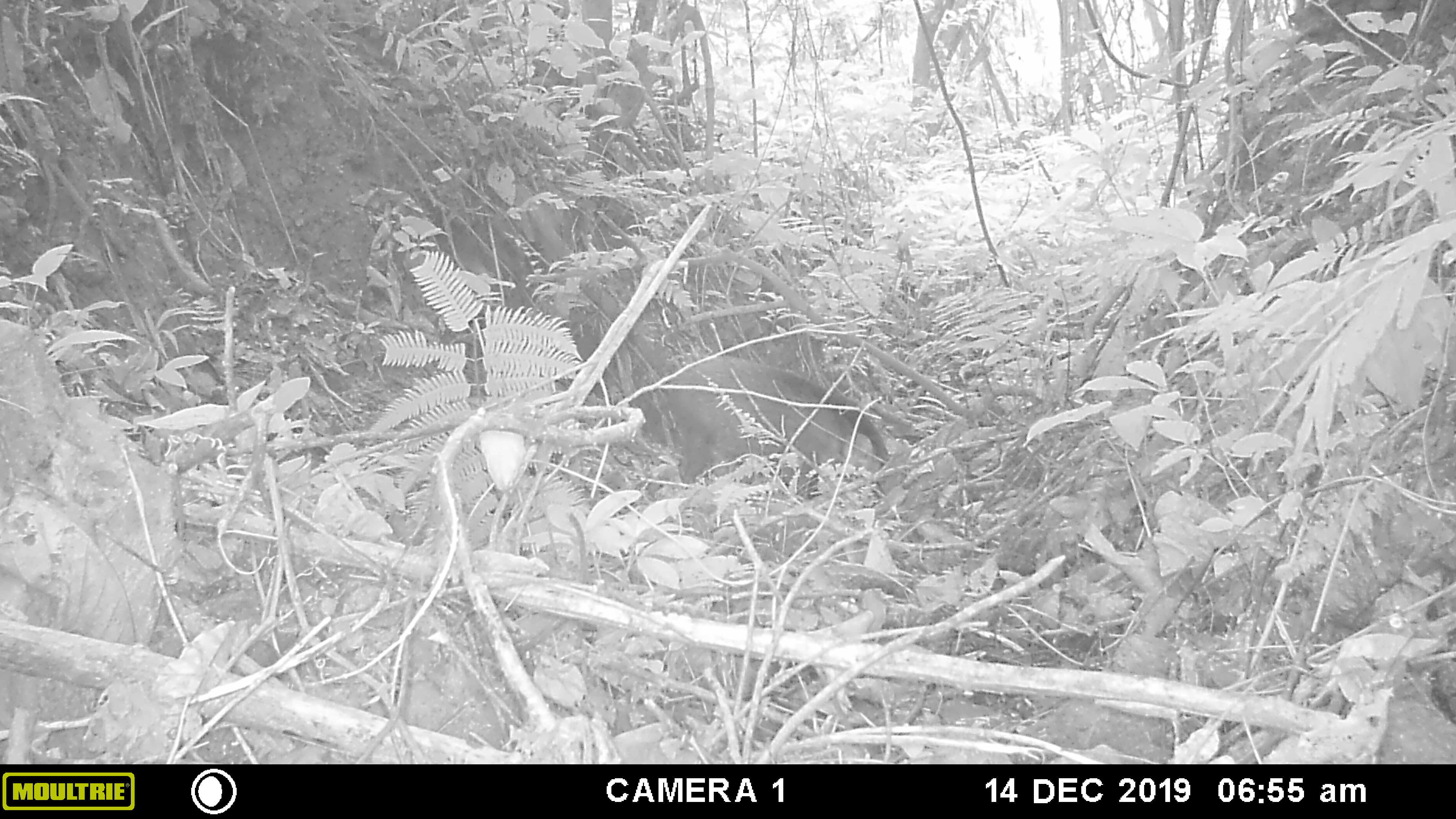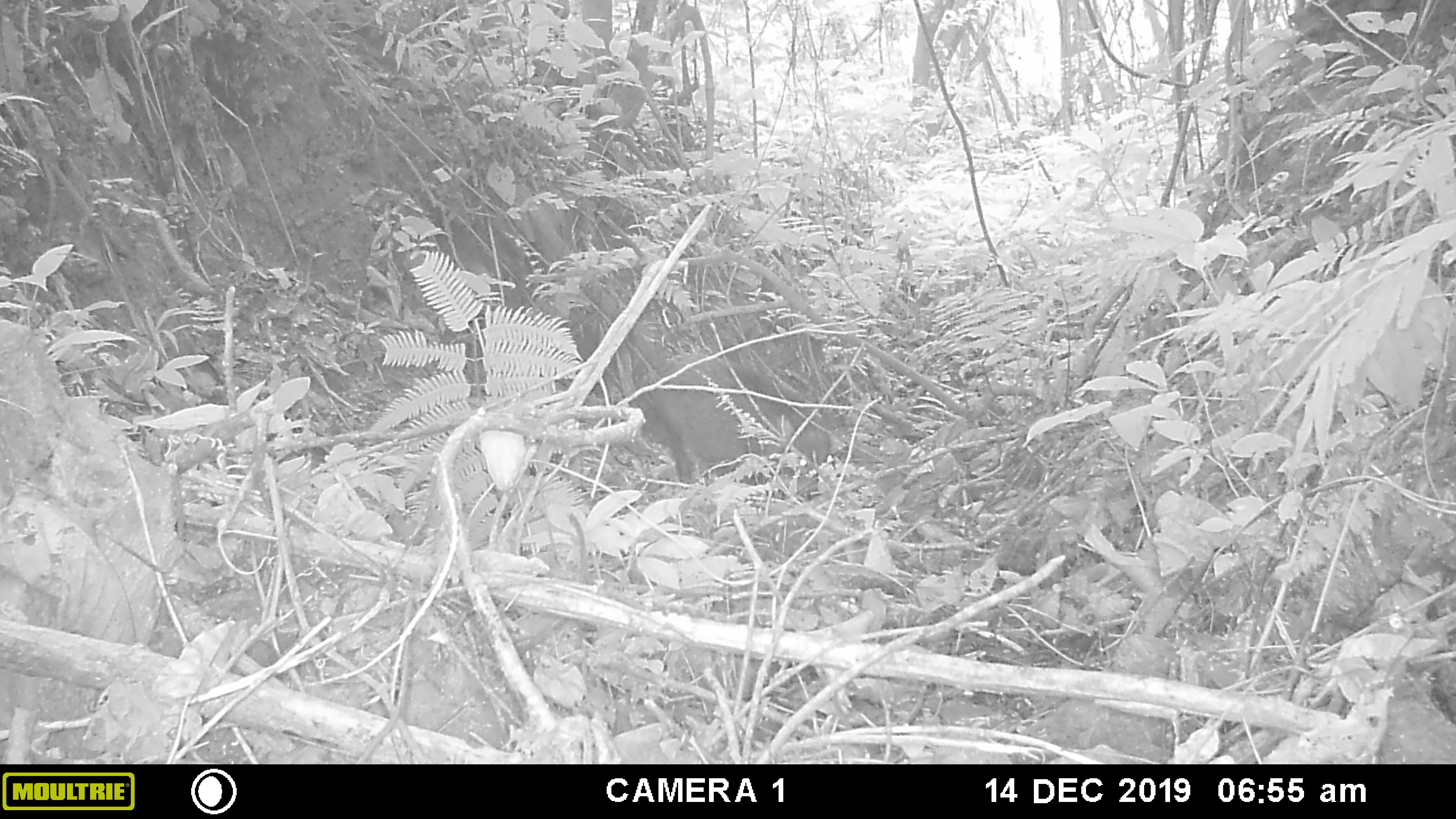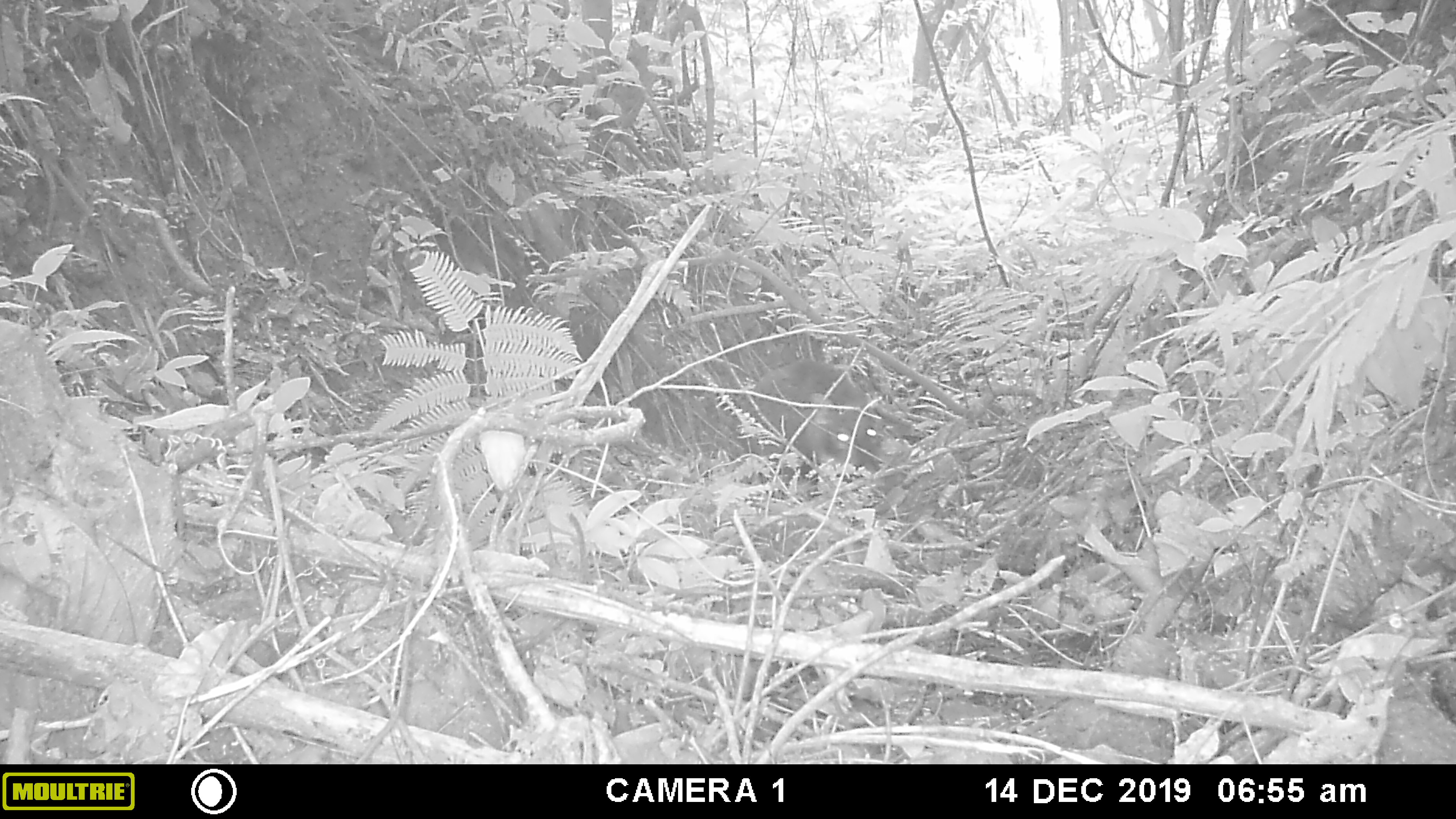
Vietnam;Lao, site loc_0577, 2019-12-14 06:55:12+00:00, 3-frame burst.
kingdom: Animalia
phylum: Chordata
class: Mammalia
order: Artiodactyla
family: Suidae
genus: Sus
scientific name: Sus scrofa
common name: eurasian wild pig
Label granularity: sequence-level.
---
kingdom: Animalia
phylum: Chordata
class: Aves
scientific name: Aves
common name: bird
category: unidentified bird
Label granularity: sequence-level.